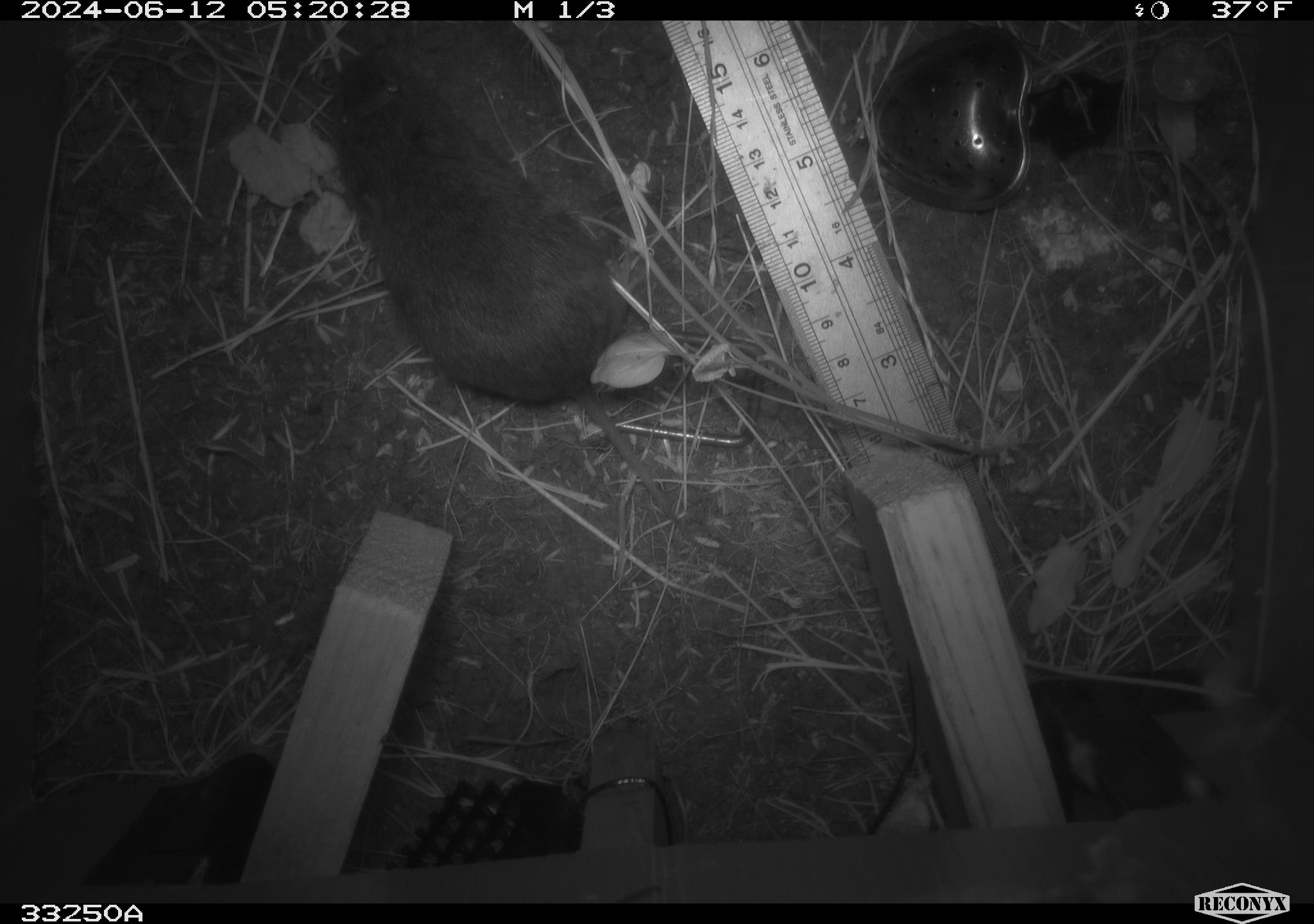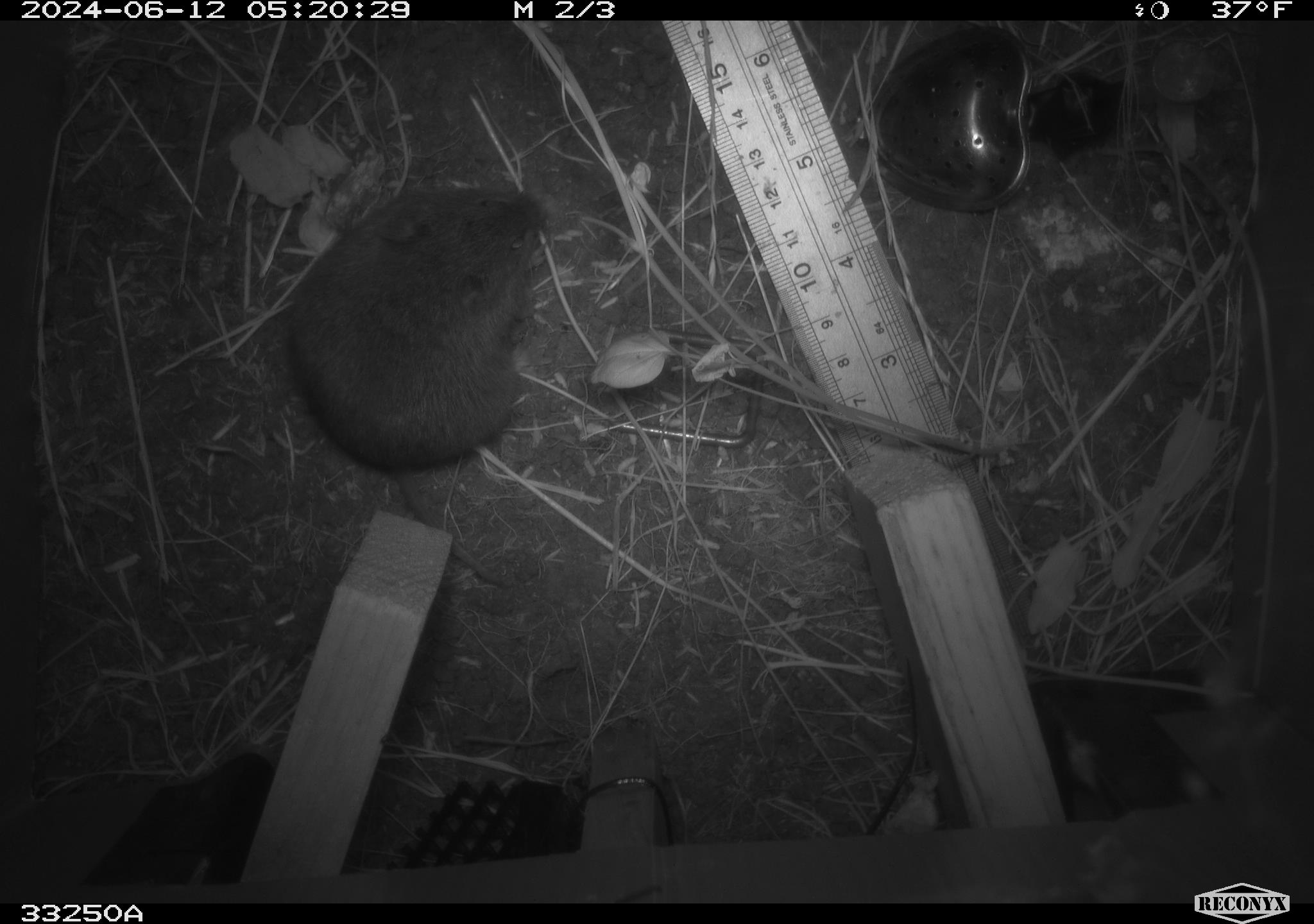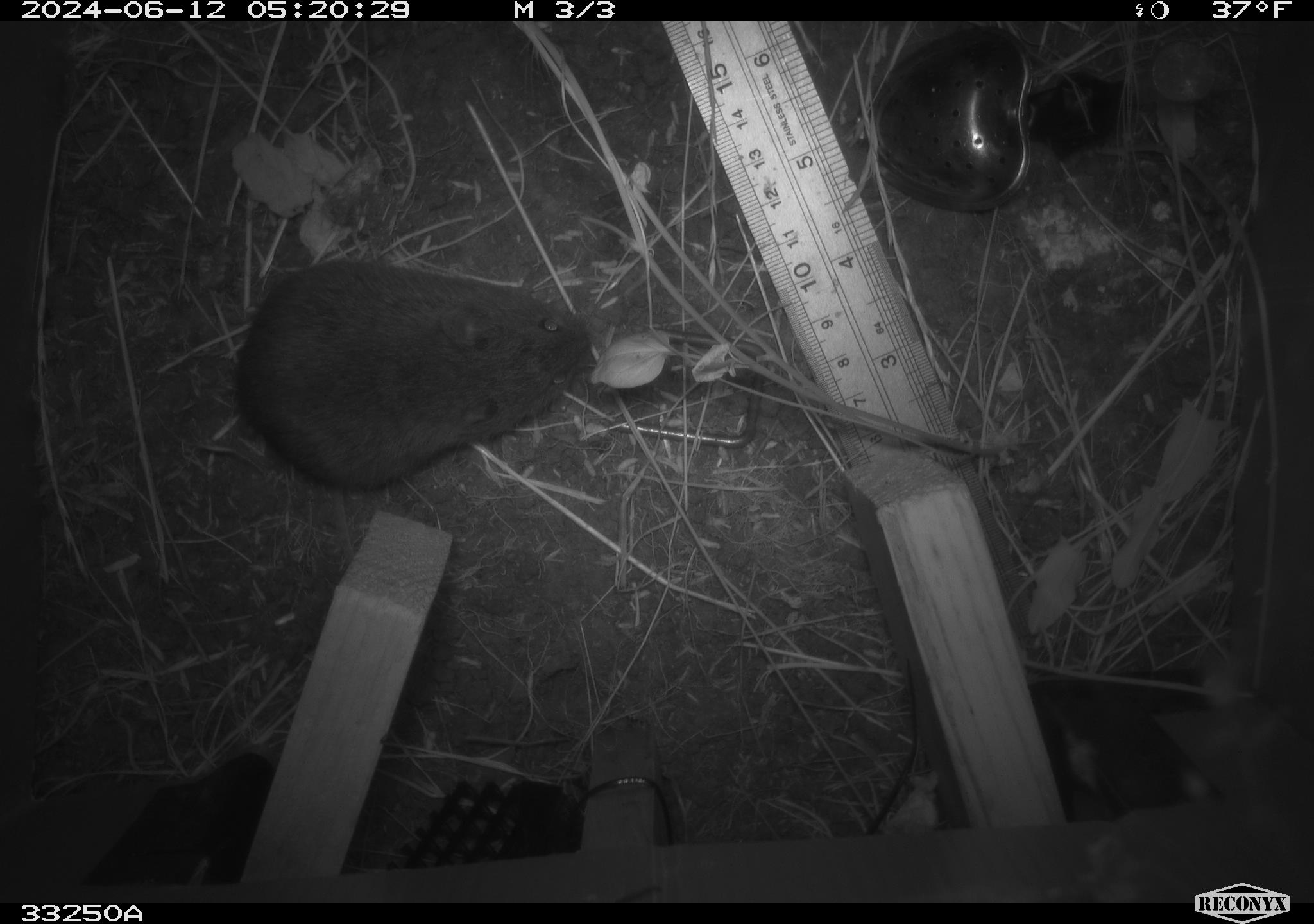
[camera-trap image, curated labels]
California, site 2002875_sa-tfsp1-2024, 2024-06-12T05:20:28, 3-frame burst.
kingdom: Animalia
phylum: Chordata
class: Mammalia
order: Rodentia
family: Cricetidae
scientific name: Arvicolinae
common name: voles, lemmings, and muskrats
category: arvicolinae subfamily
Arvicolinae subfamily (voles, lemmings, and muskrats) (Arvicolinae).